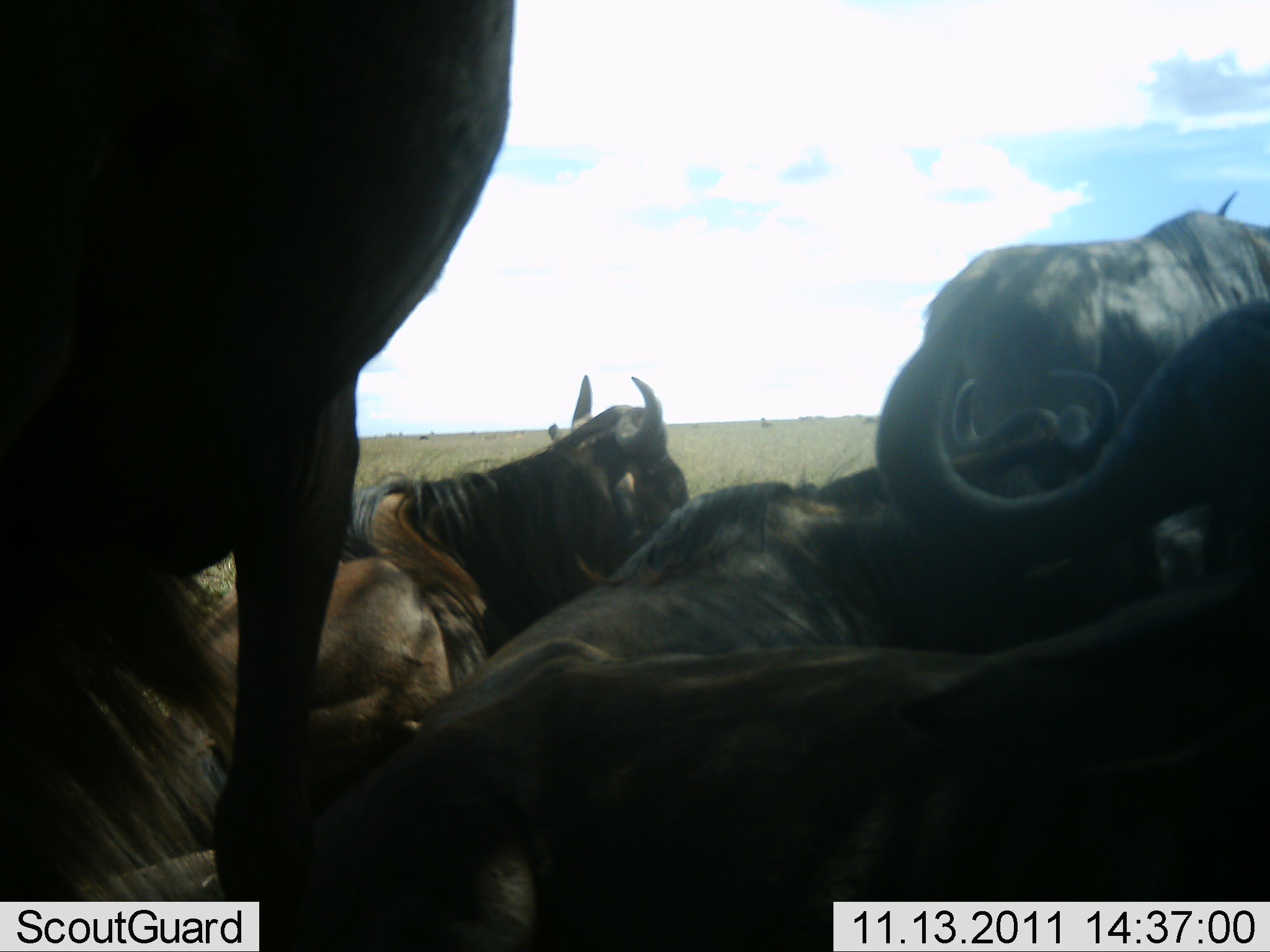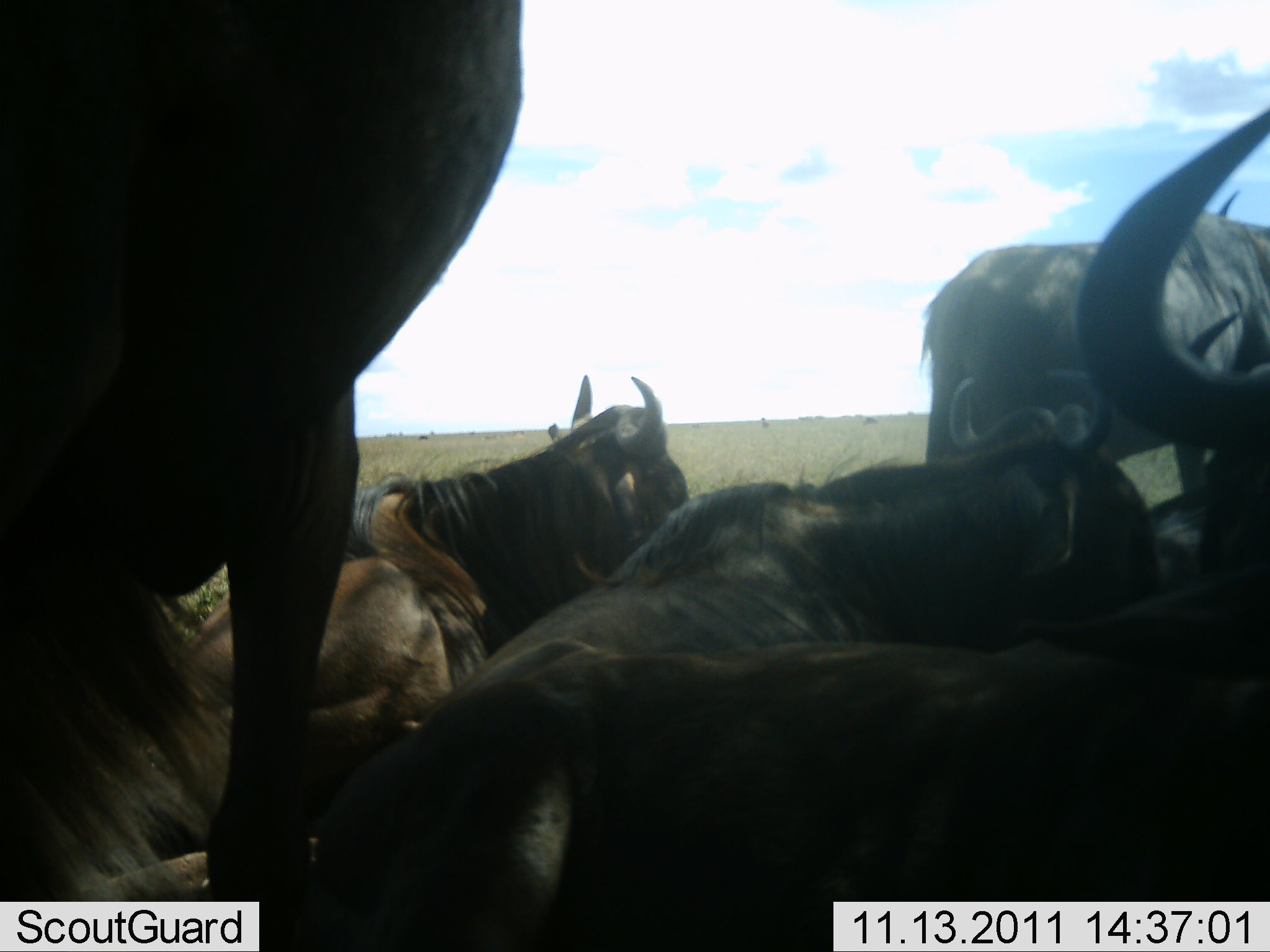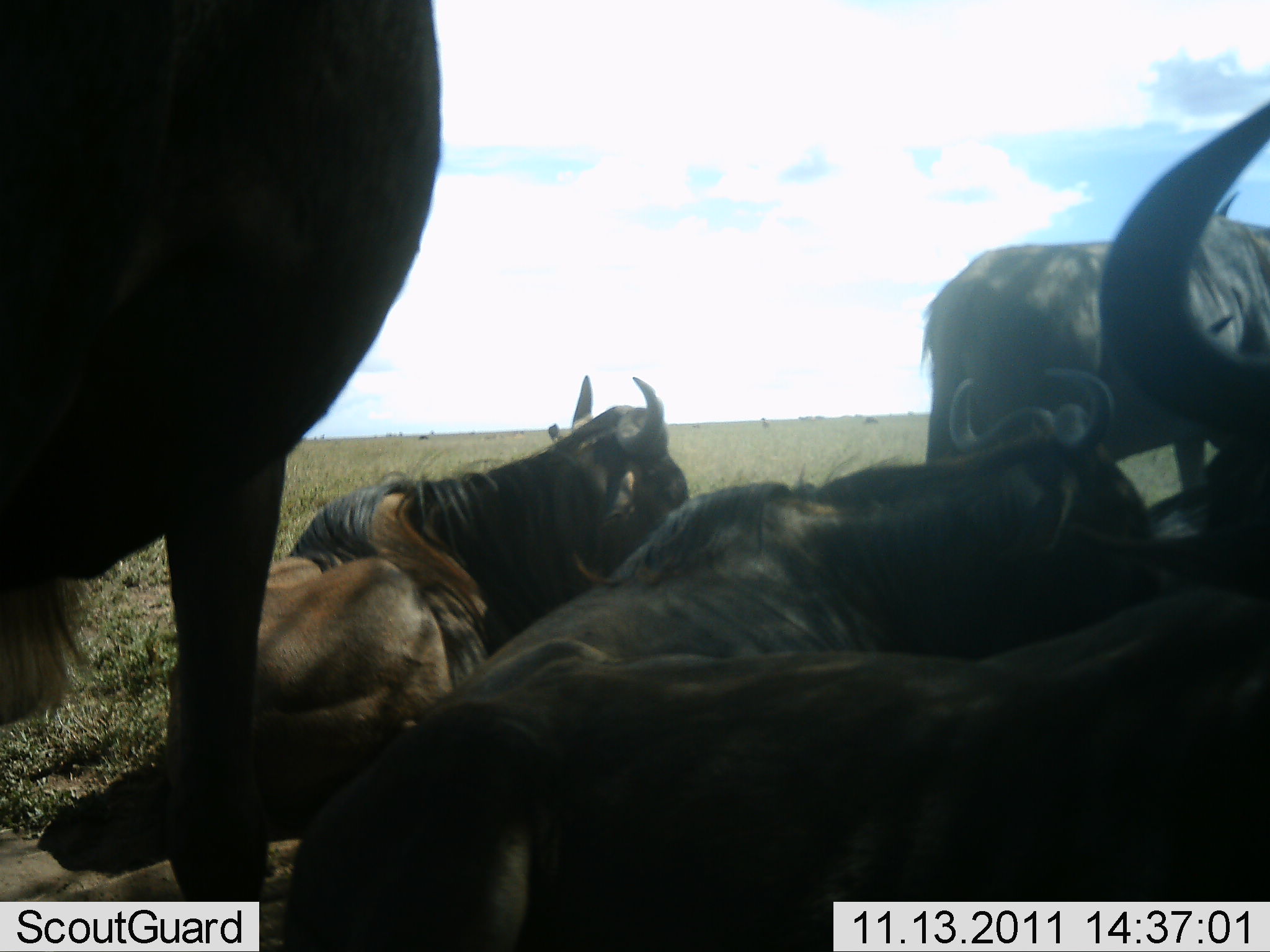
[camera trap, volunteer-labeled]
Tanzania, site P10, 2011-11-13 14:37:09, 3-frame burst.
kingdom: Animalia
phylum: Chordata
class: Mammalia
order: Artiodactyla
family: Bovidae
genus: Connochaetes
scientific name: Connochaetes taurinus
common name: blue wildebeest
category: wildebeest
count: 6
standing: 64%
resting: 100%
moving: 7%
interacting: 0%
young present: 14%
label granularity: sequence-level